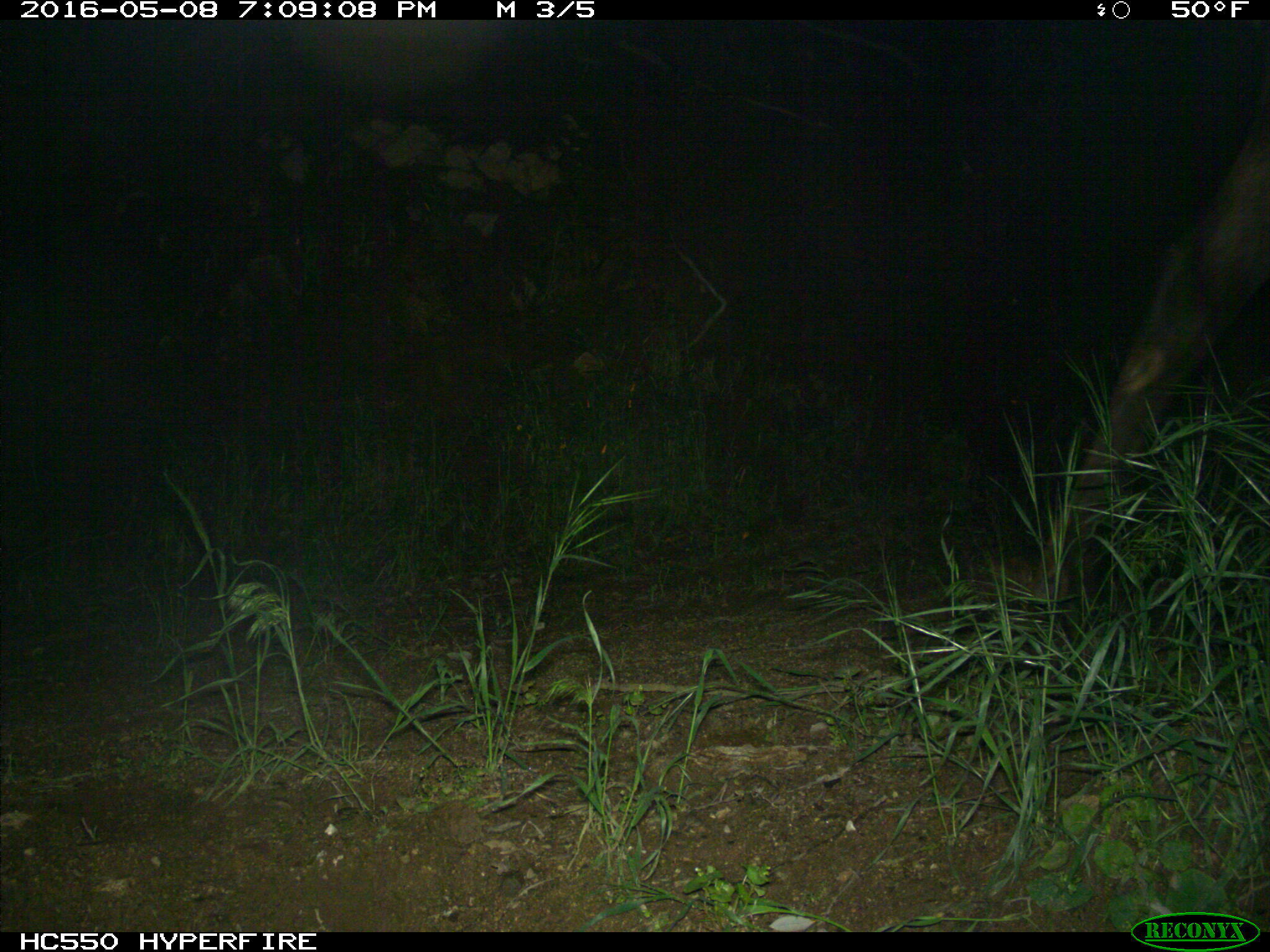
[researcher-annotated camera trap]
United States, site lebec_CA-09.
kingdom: Animalia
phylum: Chordata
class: Mammalia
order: Artiodactyla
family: Cervidae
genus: Cervus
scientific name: Cervus canadensis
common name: elk